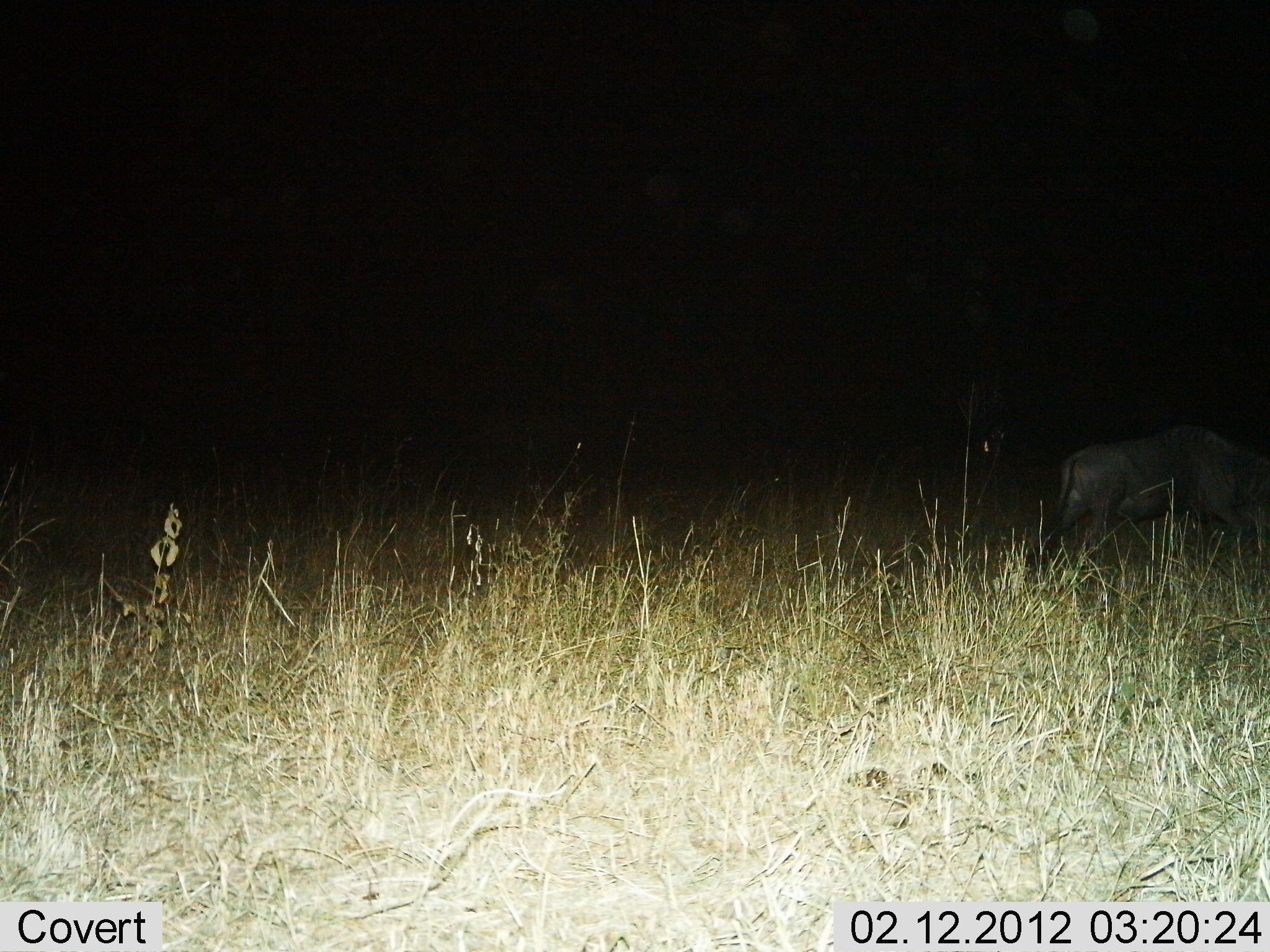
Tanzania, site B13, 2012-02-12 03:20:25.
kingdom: Animalia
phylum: Chordata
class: Mammalia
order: Artiodactyla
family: Bovidae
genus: Connochaetes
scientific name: Connochaetes taurinus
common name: blue wildebeest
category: wildebeest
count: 1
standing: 20%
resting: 0%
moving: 80%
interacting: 0%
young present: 0%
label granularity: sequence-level